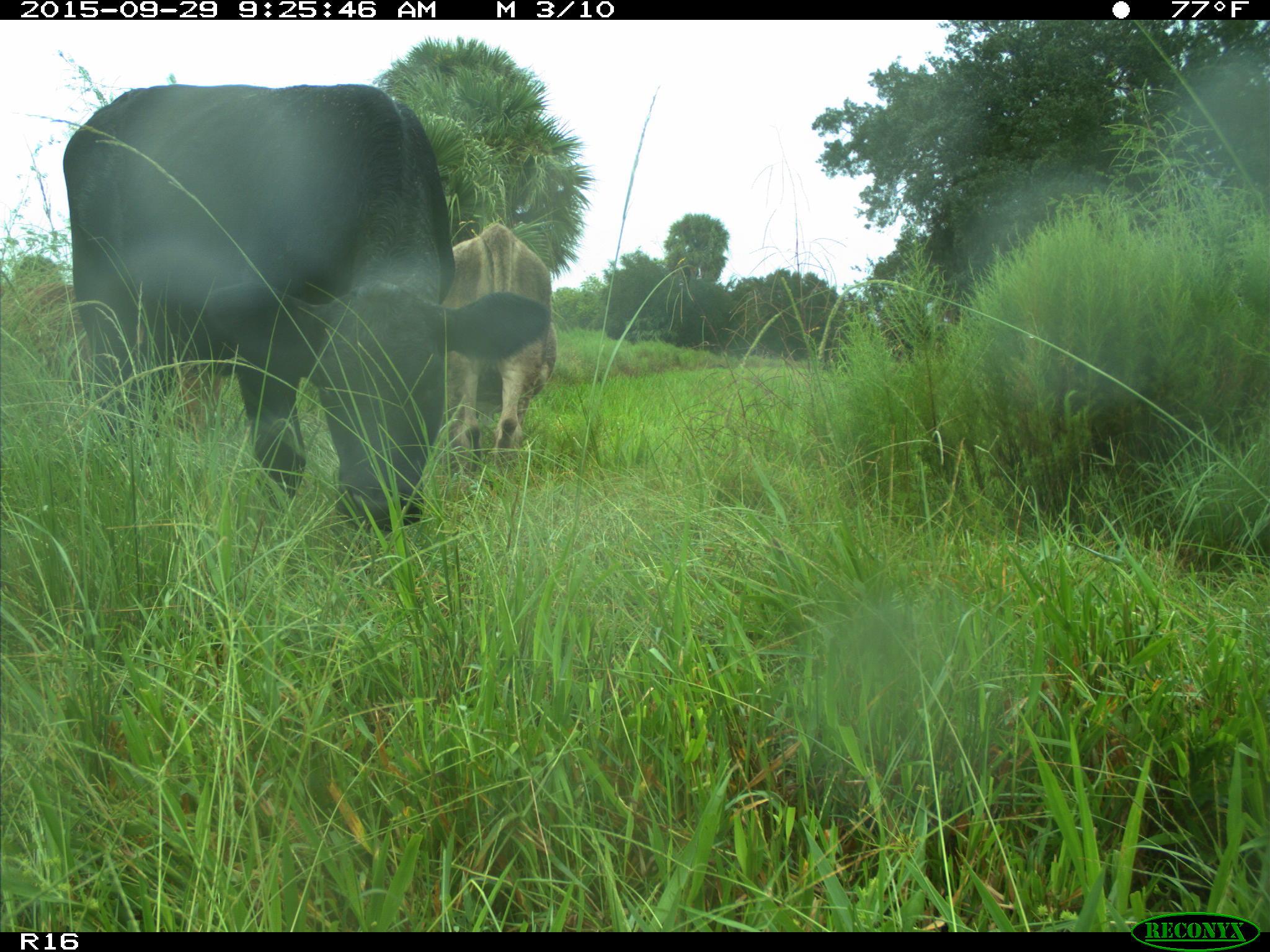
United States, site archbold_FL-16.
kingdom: Animalia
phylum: Chordata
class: Mammalia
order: Artiodactyla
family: Bovidae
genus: Bos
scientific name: Bos taurus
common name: domestic cow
Bos taurus (domestic cow).